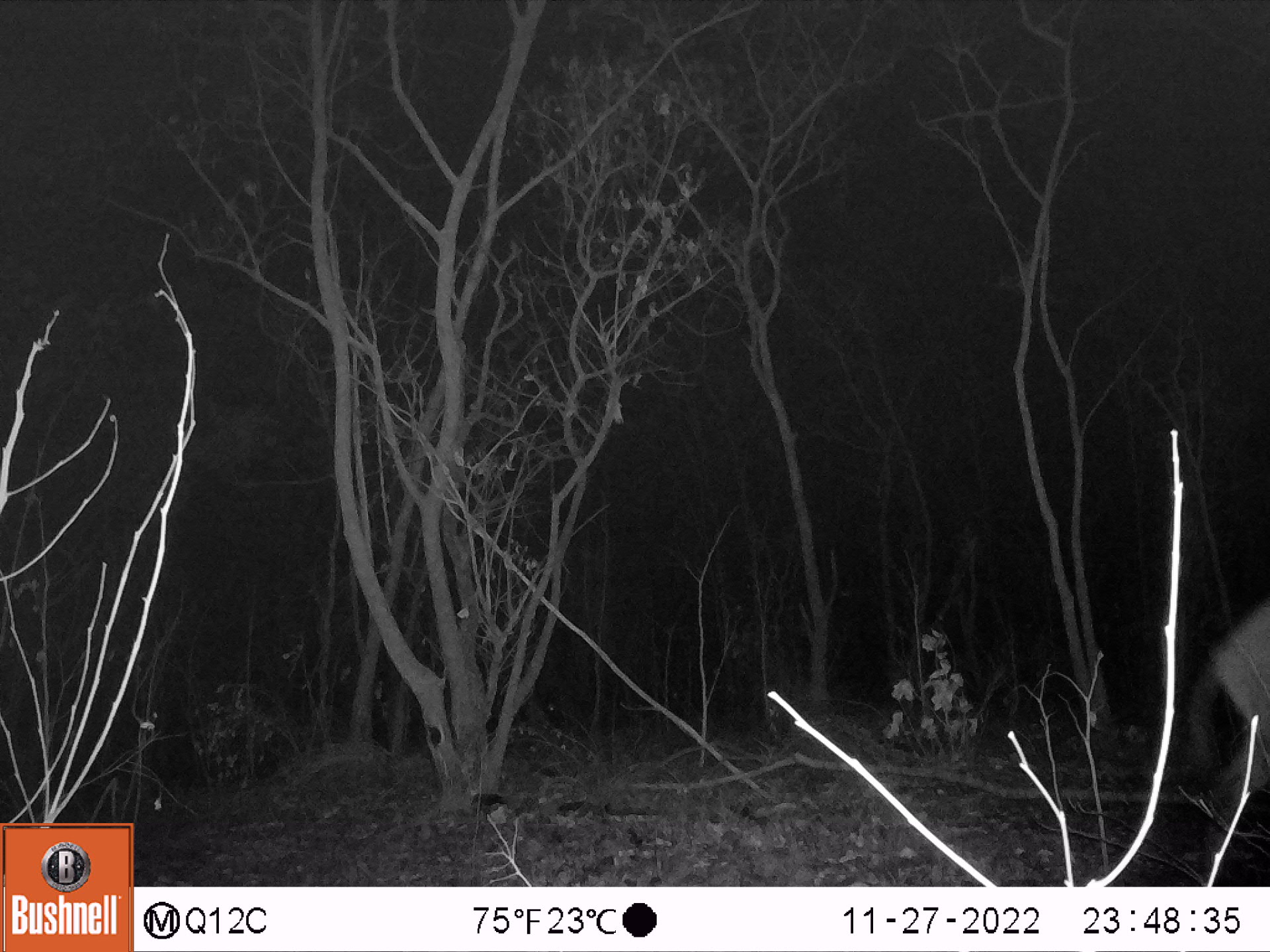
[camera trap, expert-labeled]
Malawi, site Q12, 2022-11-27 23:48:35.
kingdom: Animalia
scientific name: Animalia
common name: other animal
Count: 1.